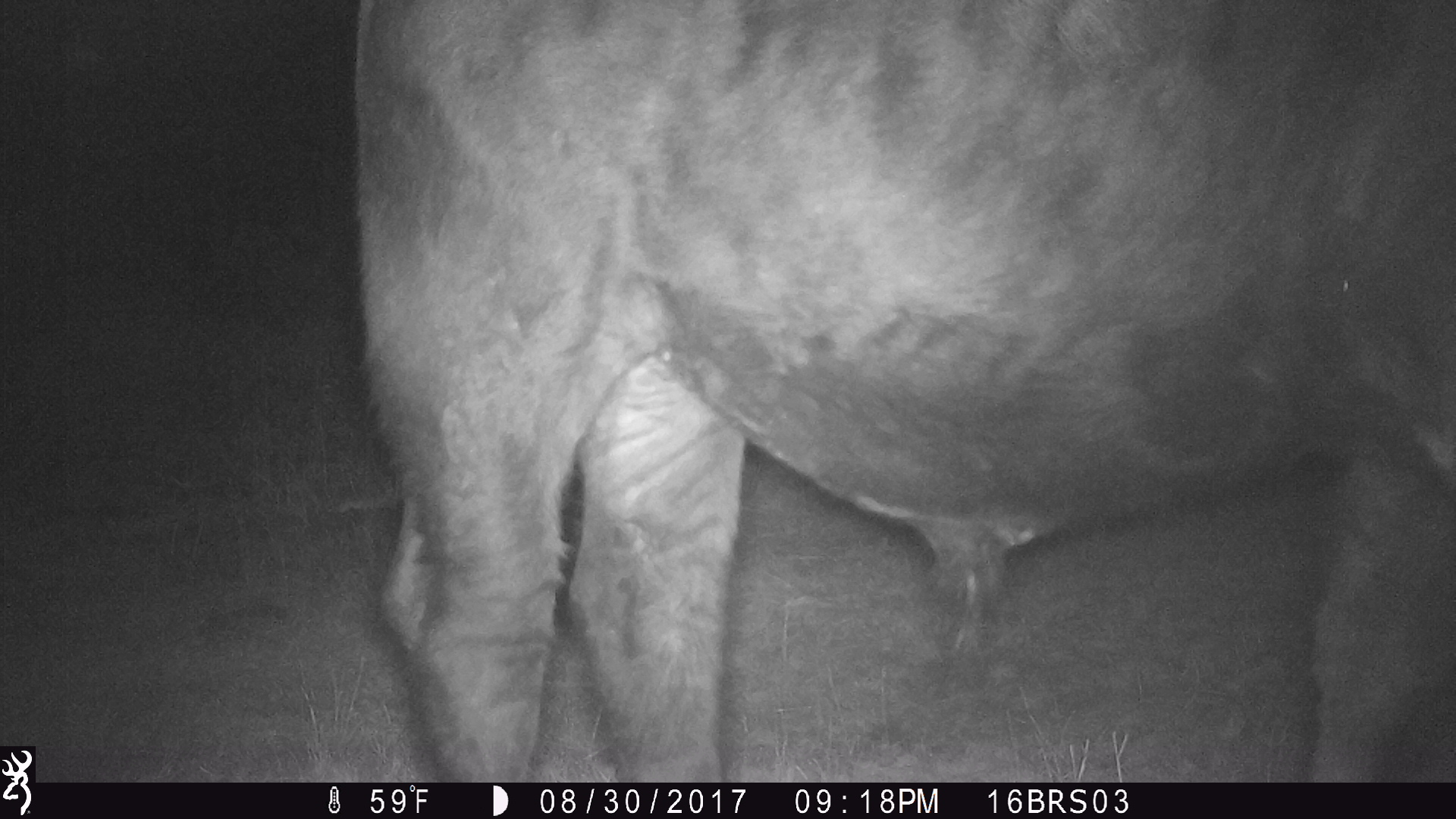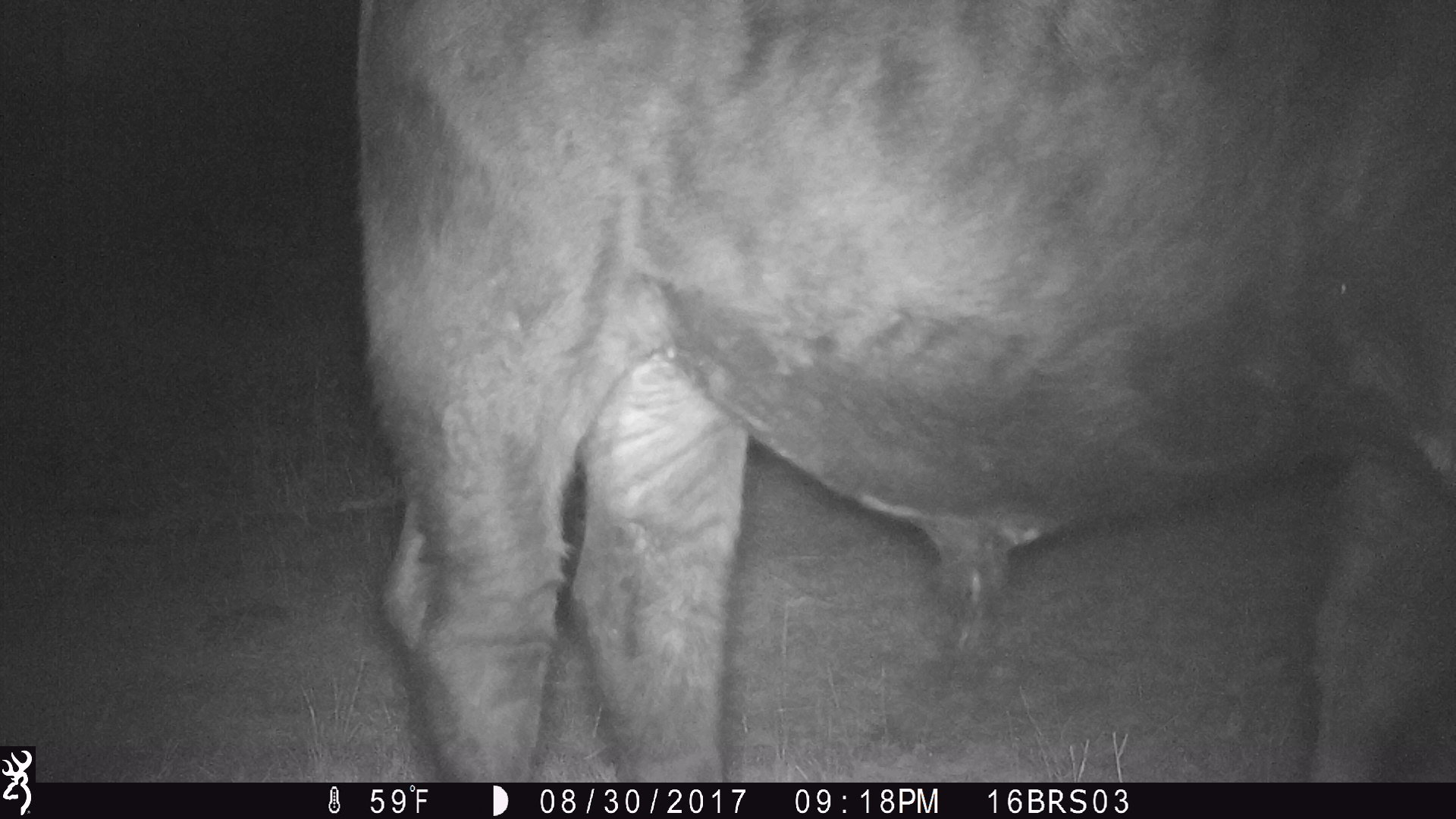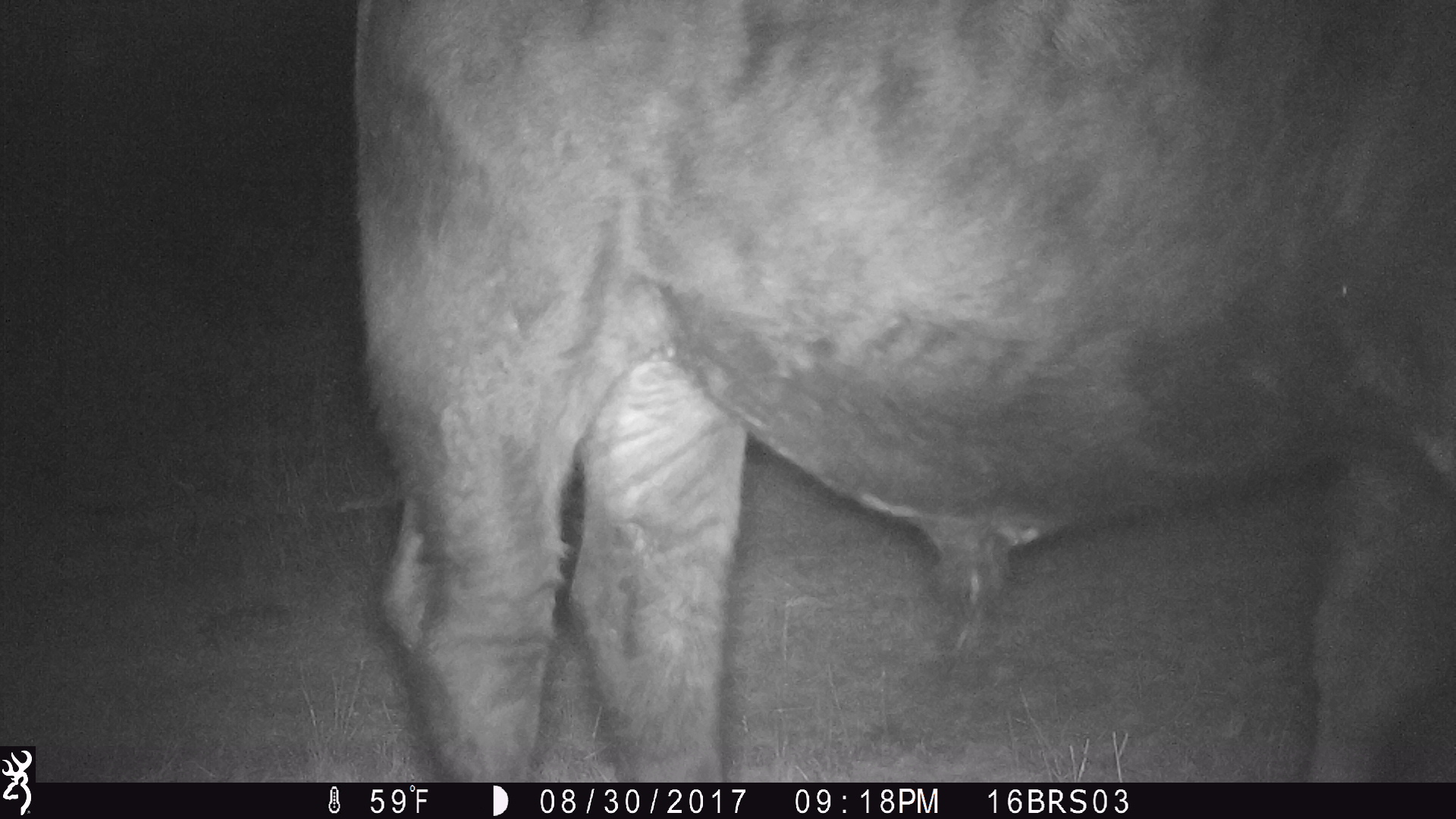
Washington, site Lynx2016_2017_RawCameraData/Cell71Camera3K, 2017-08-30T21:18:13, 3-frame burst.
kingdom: Animalia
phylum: Chordata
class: Mammalia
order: Artiodactyla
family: Bovidae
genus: Bos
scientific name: Bos taurus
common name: domestic cattle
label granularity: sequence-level